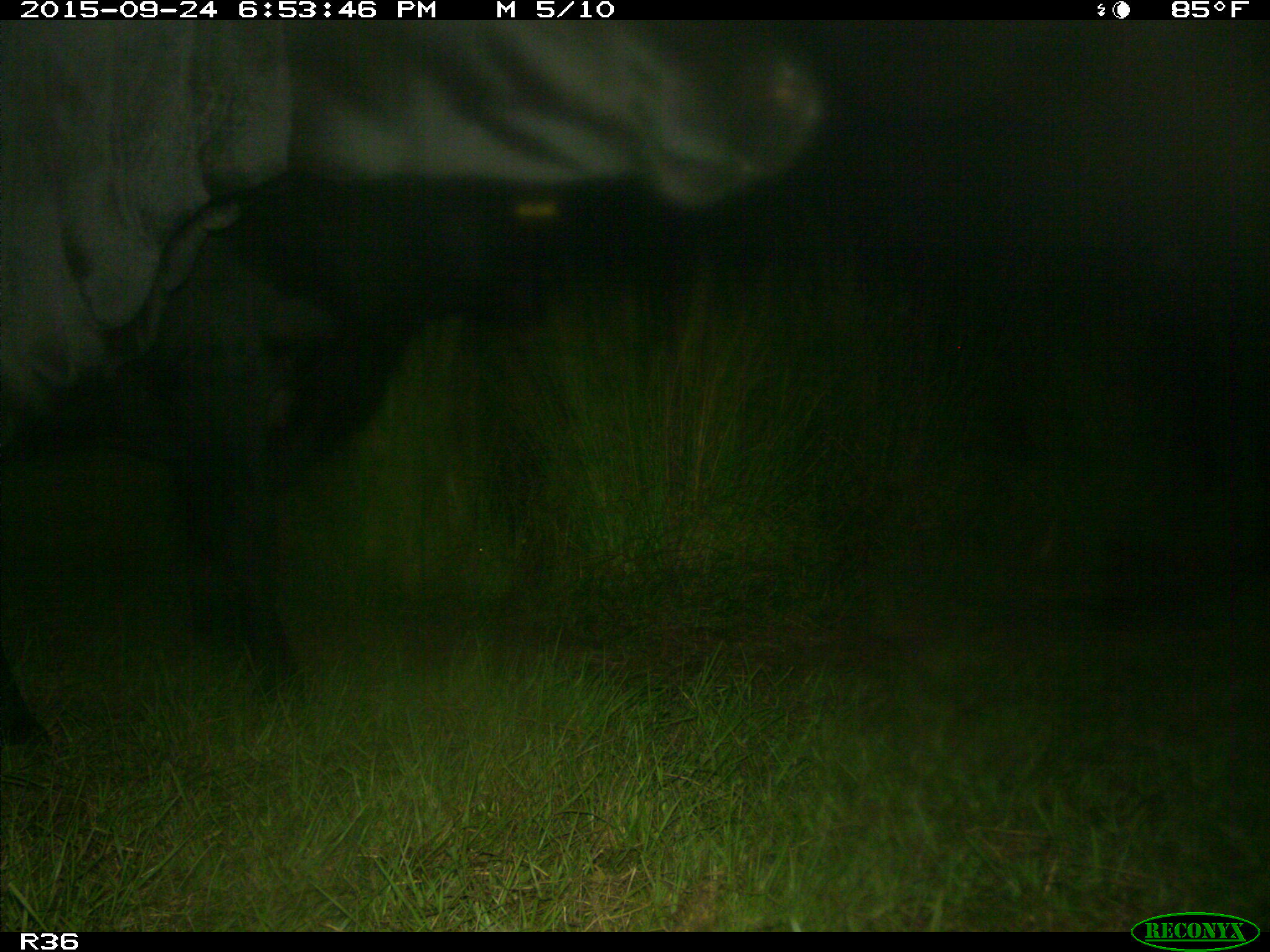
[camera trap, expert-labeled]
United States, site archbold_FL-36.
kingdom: Animalia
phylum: Chordata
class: Mammalia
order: Artiodactyla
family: Bovidae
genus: Bos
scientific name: Bos taurus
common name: domestic cow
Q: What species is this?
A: Bos taurus (domestic cow).